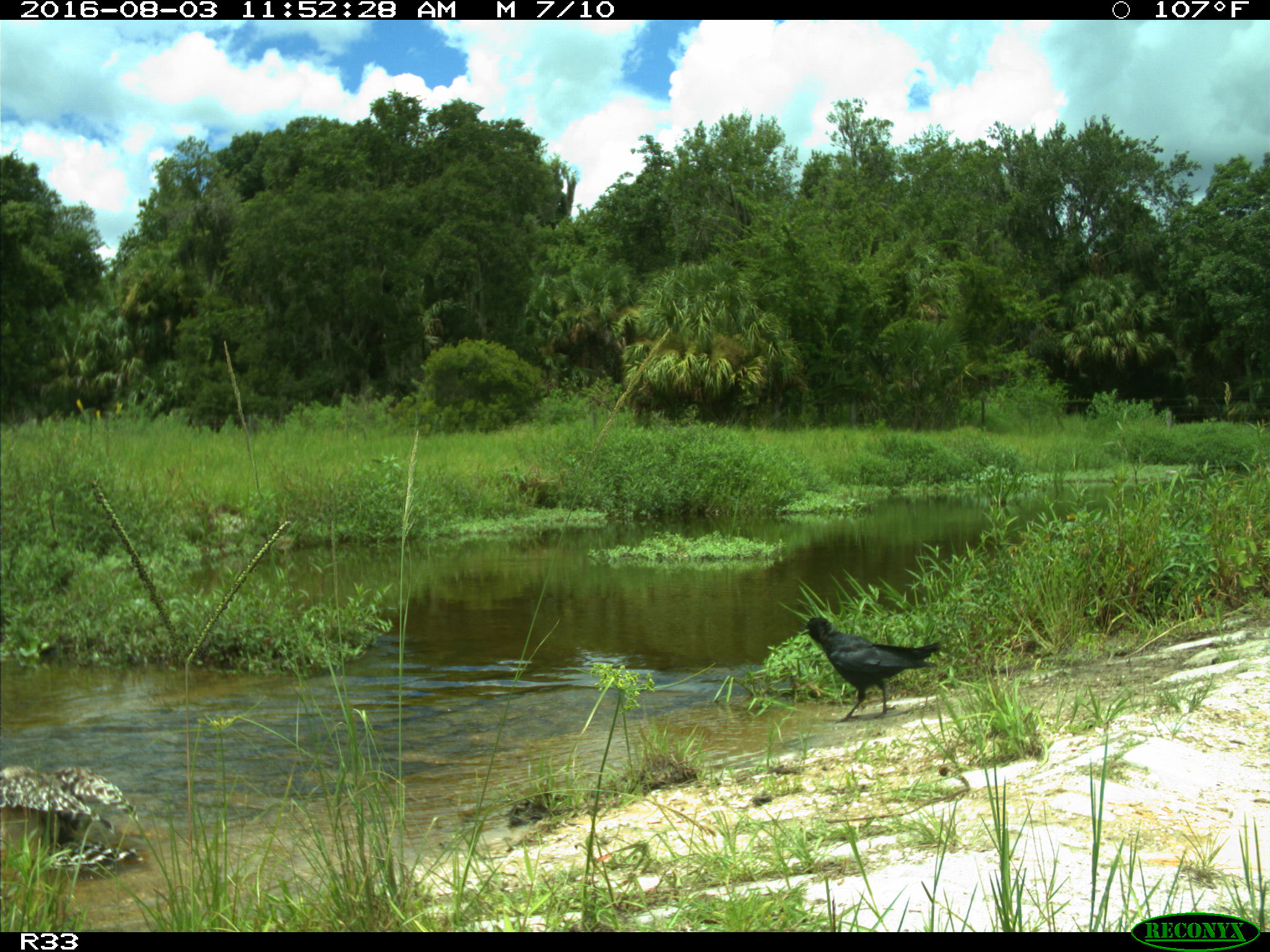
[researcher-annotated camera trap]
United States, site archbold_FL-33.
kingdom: Animalia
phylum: Chordata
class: Aves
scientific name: Aves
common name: birds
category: unidentified bird